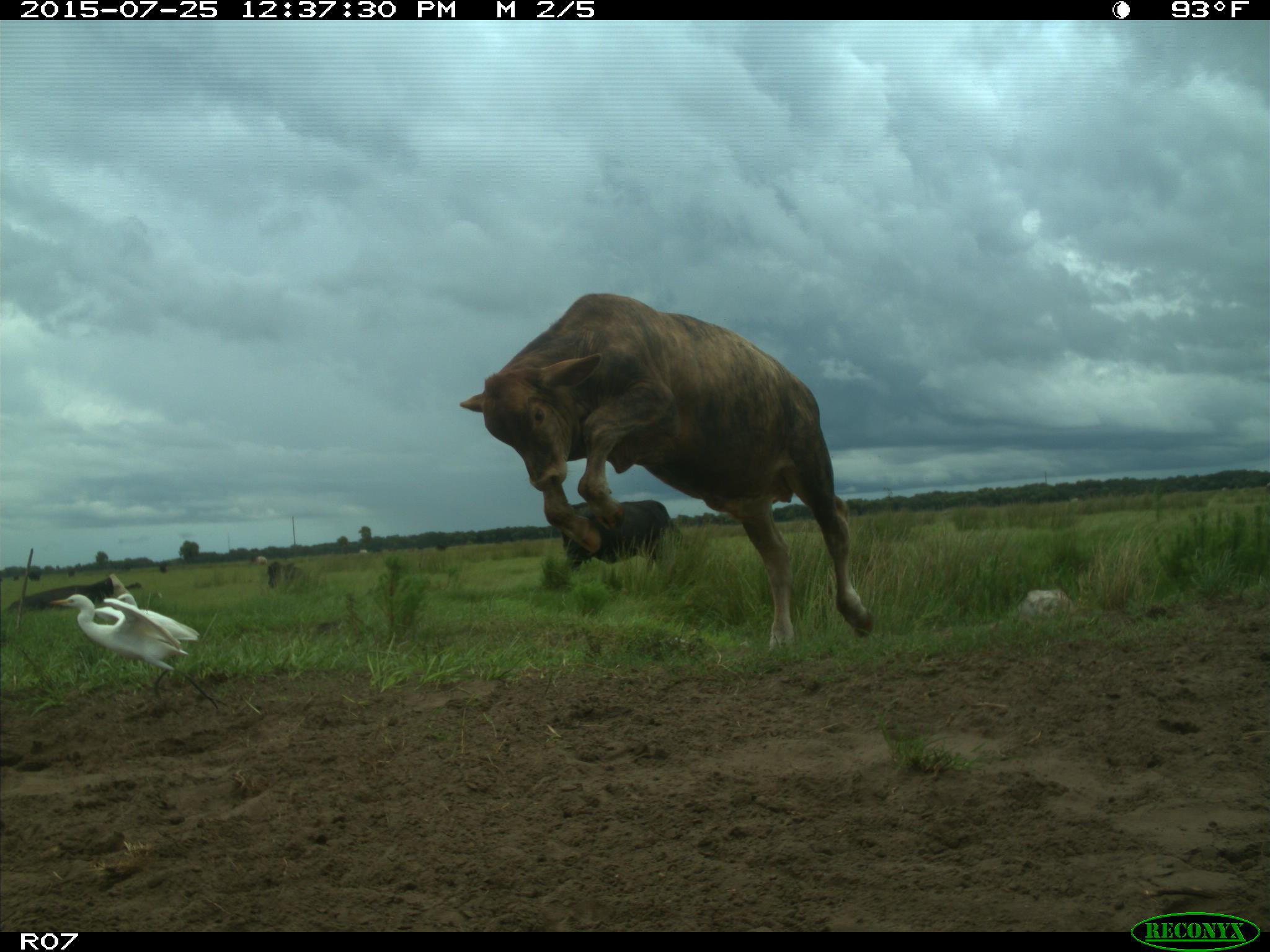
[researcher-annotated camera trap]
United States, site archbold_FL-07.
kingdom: Animalia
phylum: Chordata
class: Mammalia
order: Artiodactyla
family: Bovidae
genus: Bos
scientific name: Bos taurus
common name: domestic cow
Bos taurus (domestic cow).